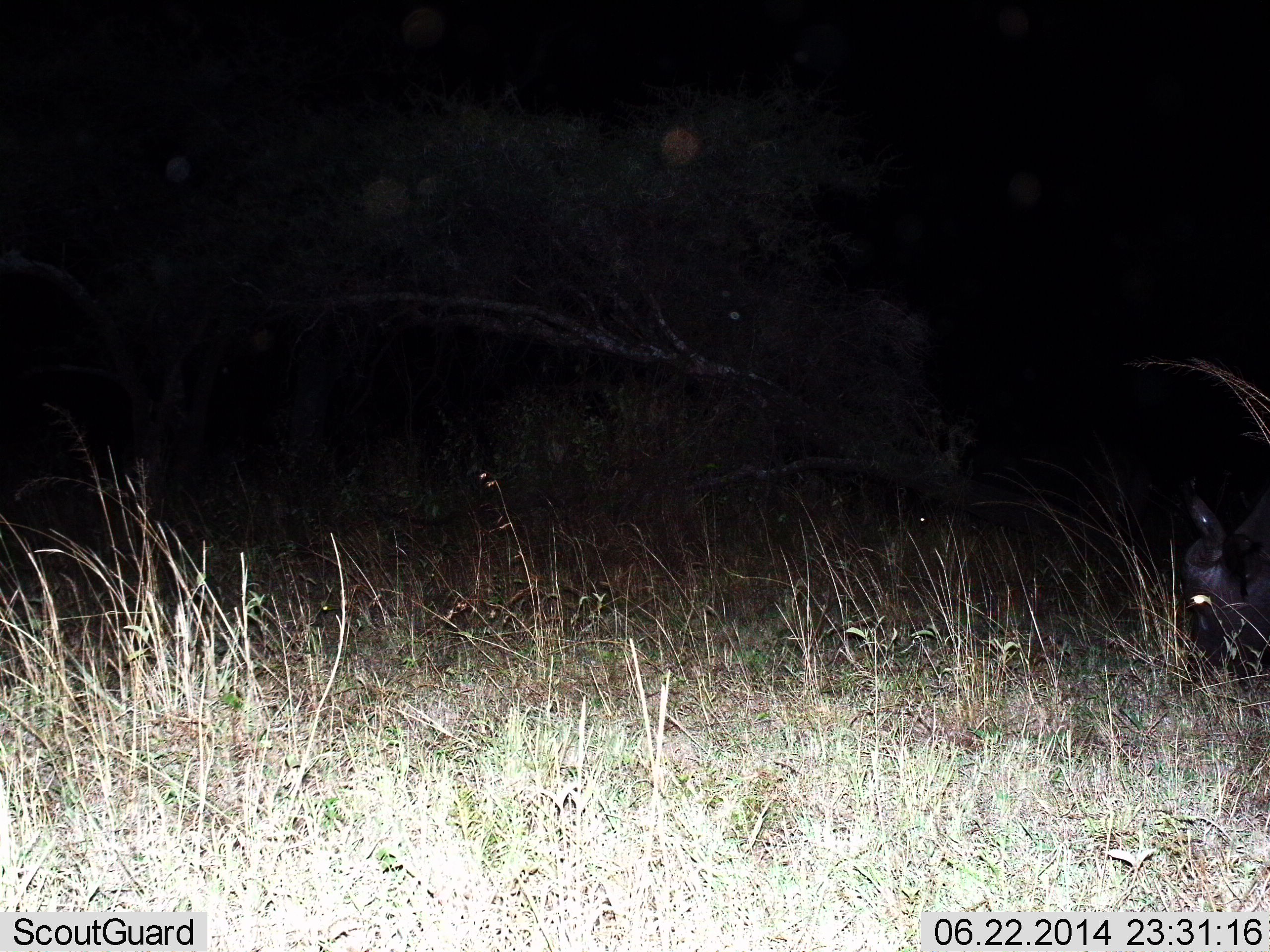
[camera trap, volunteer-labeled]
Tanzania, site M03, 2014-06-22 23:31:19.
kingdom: Animalia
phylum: Chordata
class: Mammalia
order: Artiodactyla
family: Bovidae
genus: Connochaetes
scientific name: Connochaetes taurinus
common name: blue wildebeest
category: wildebeest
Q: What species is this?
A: Wildebeest (blue wildebeest) (Connochaetes taurinus).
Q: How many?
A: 1.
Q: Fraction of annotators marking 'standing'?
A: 33%.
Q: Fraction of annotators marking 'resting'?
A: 0%.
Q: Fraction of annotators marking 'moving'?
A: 17%.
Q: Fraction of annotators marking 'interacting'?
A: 0%.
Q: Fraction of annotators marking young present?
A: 0%.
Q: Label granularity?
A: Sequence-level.